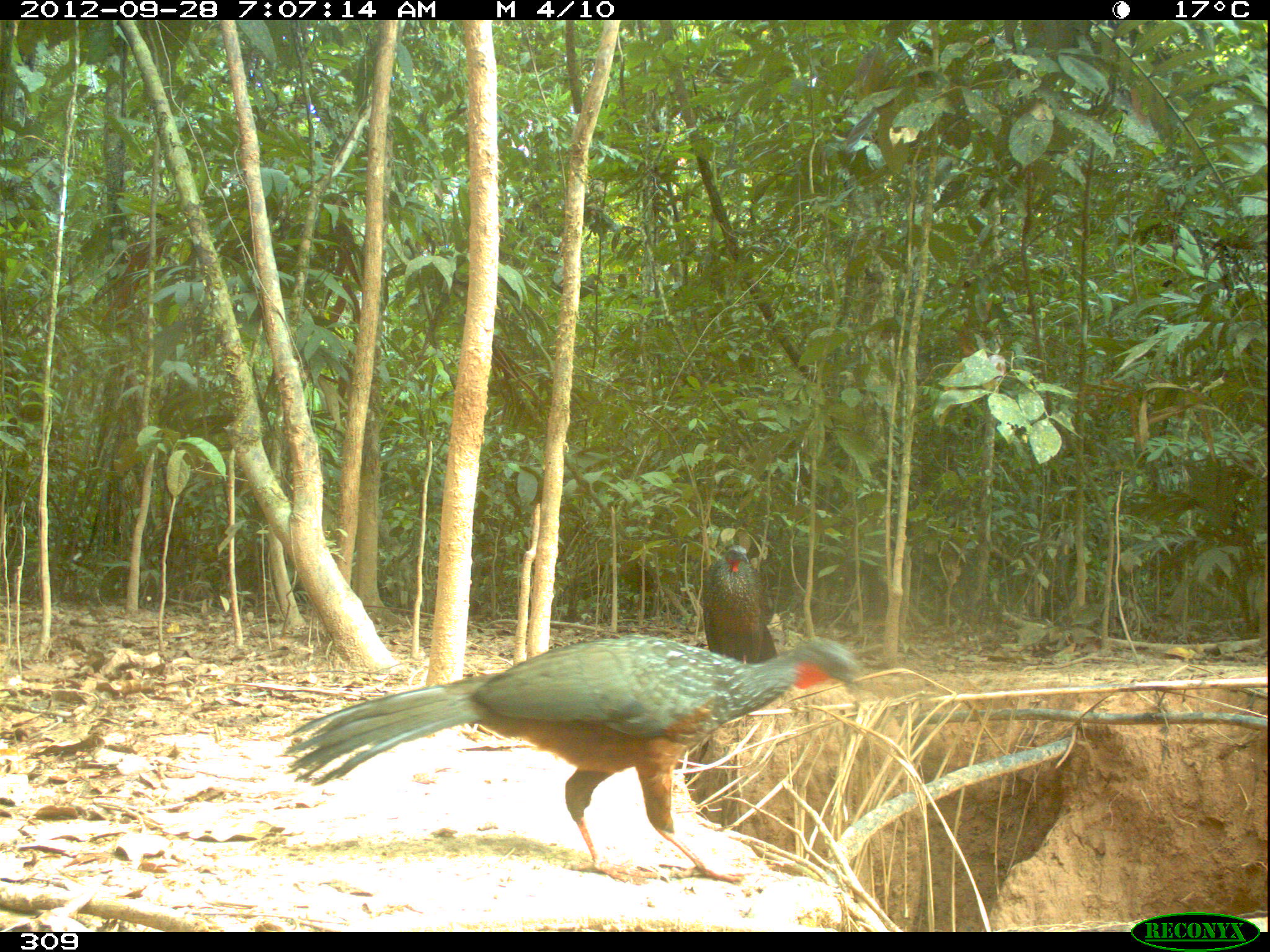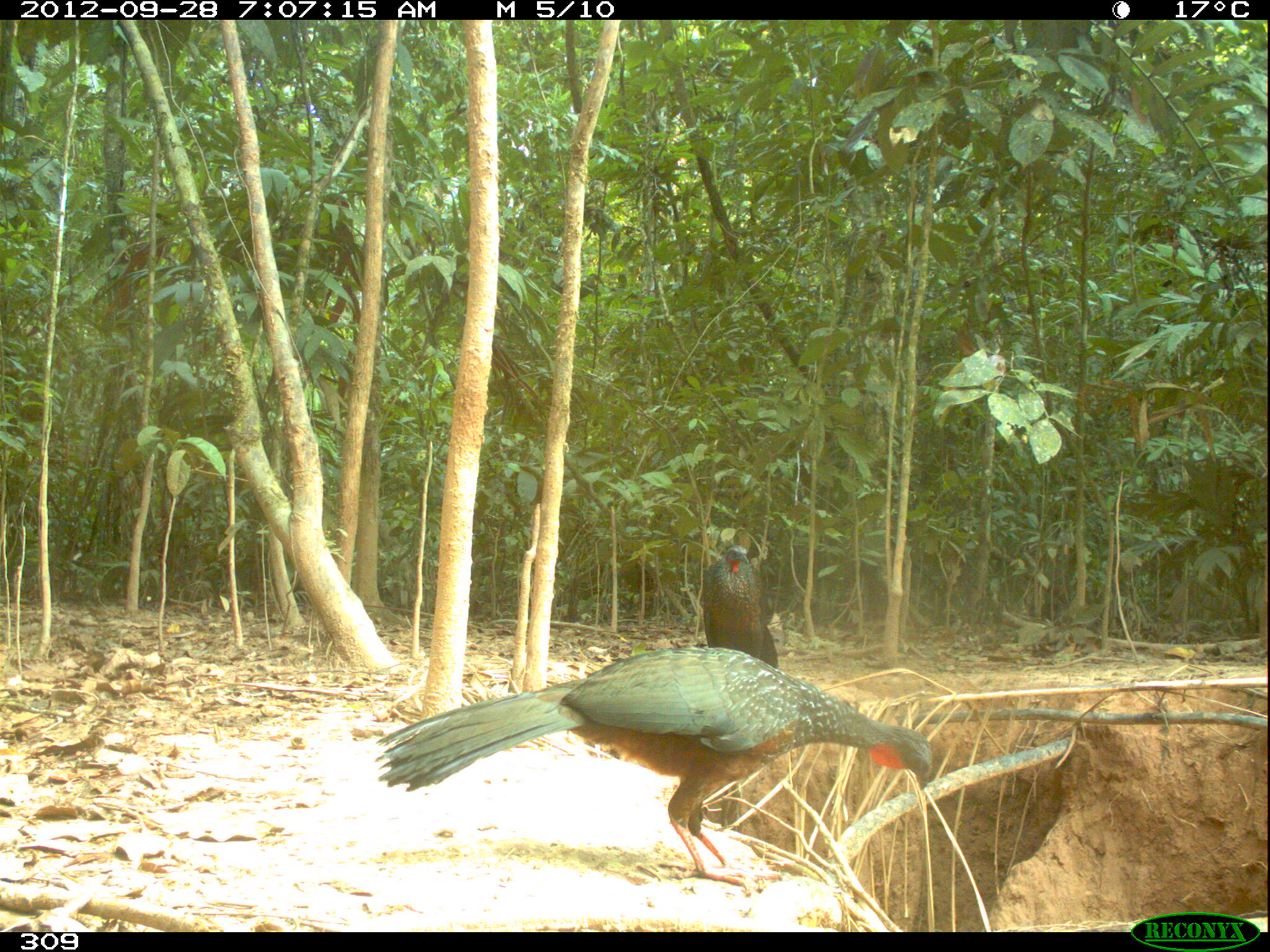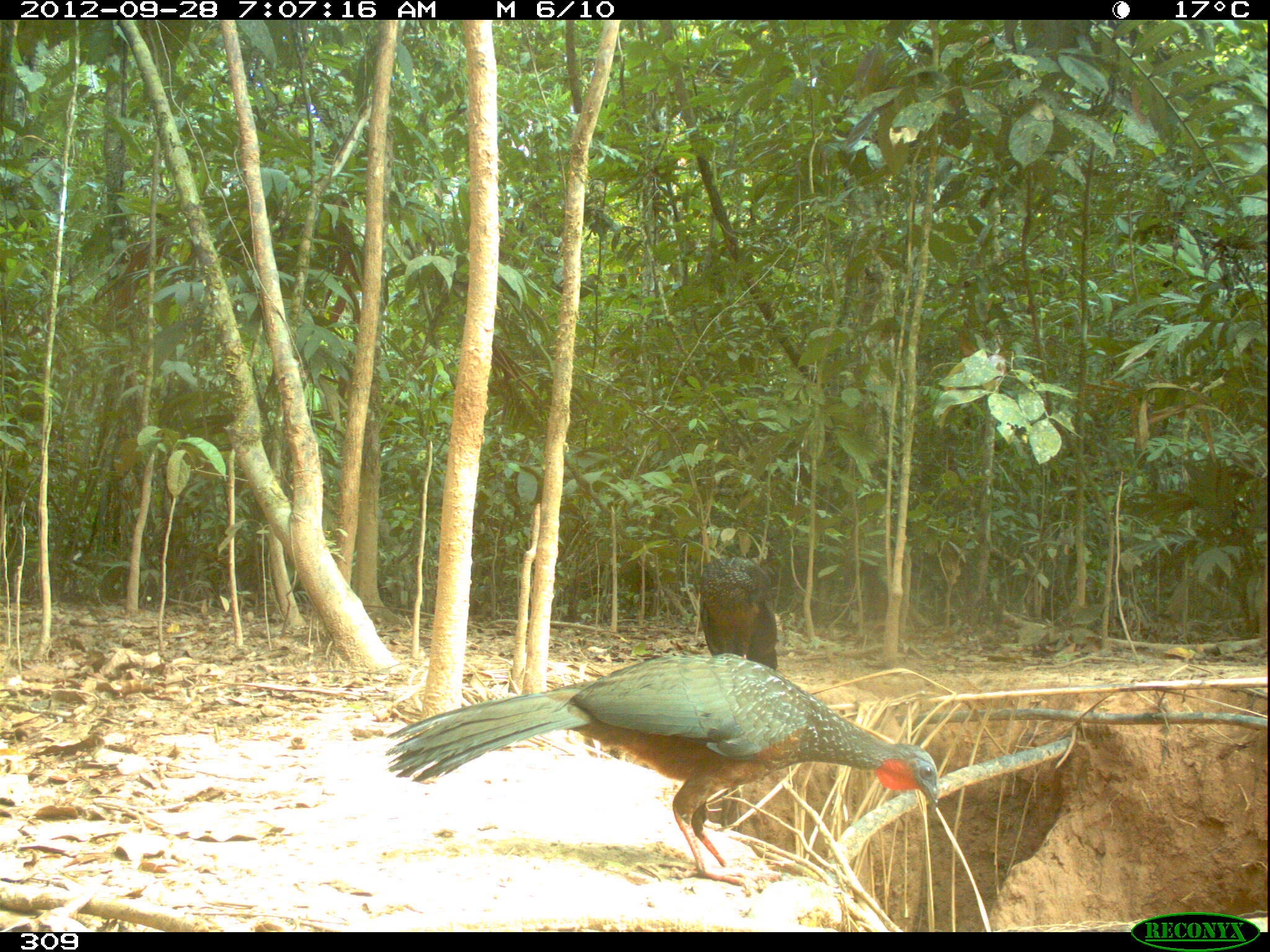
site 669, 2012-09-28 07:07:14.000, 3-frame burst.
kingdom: Animalia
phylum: Chordata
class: Aves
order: Galliformes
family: Cracidae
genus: Penelope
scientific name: Penelope jacquacu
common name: spix's guan